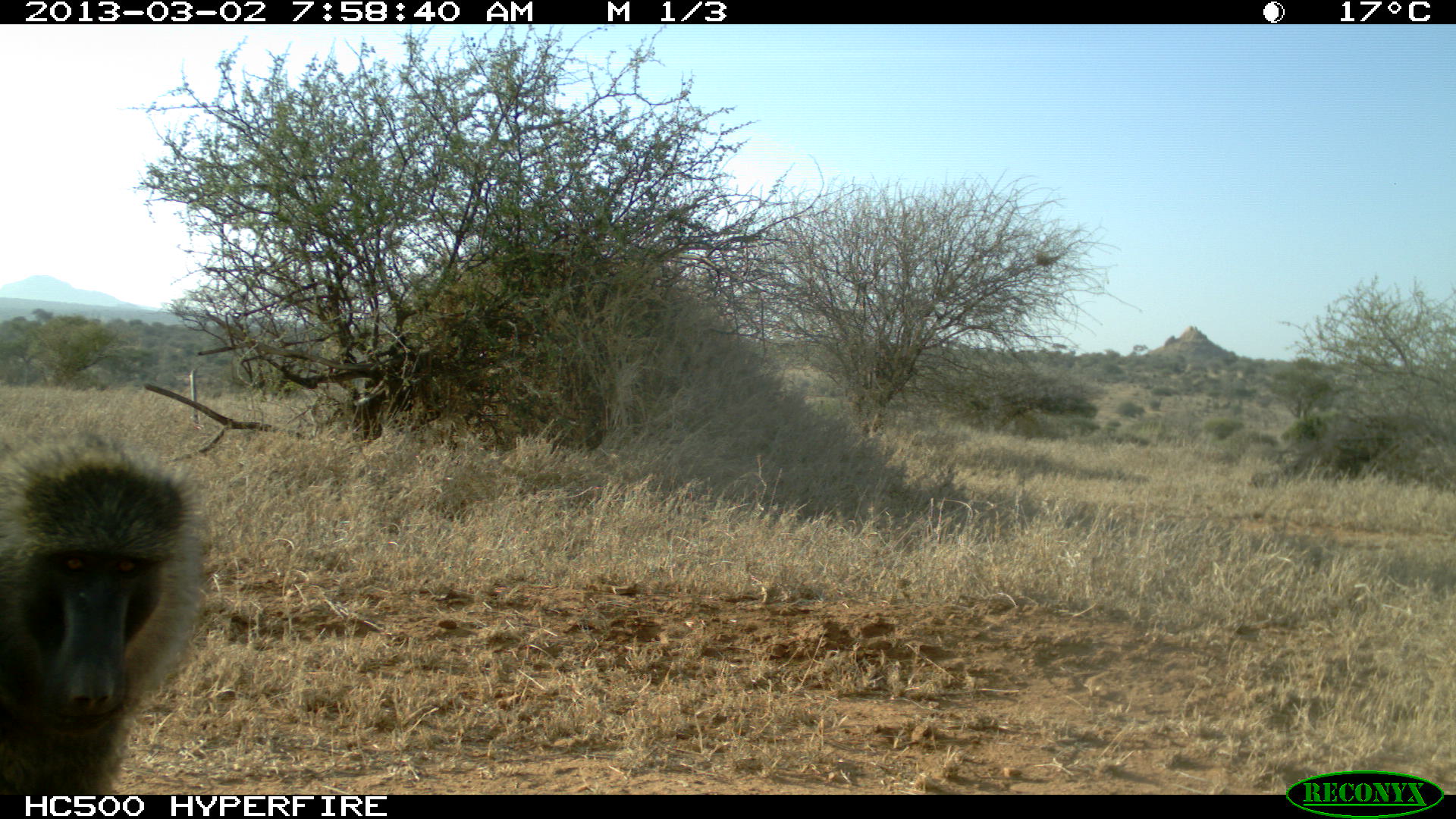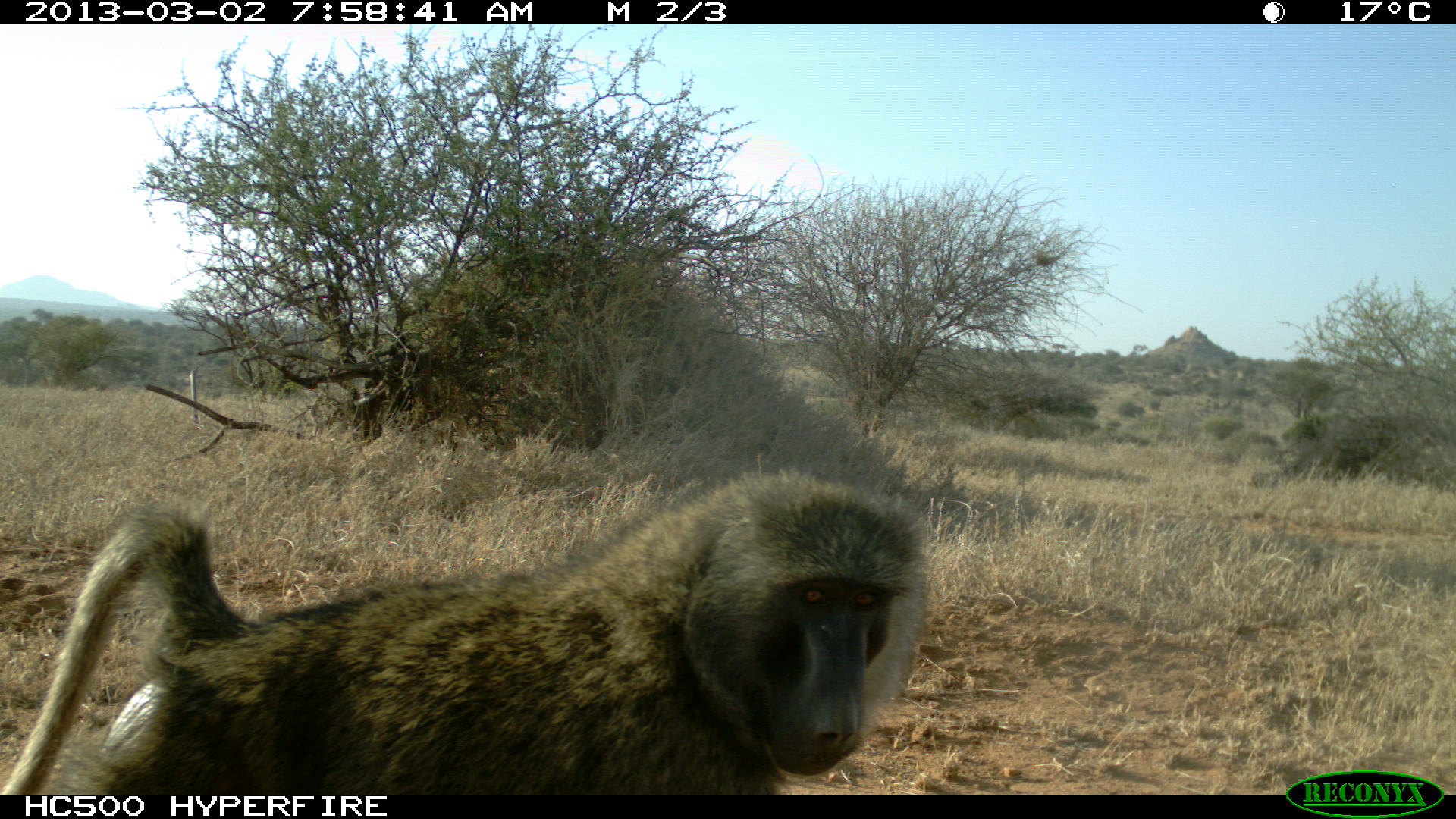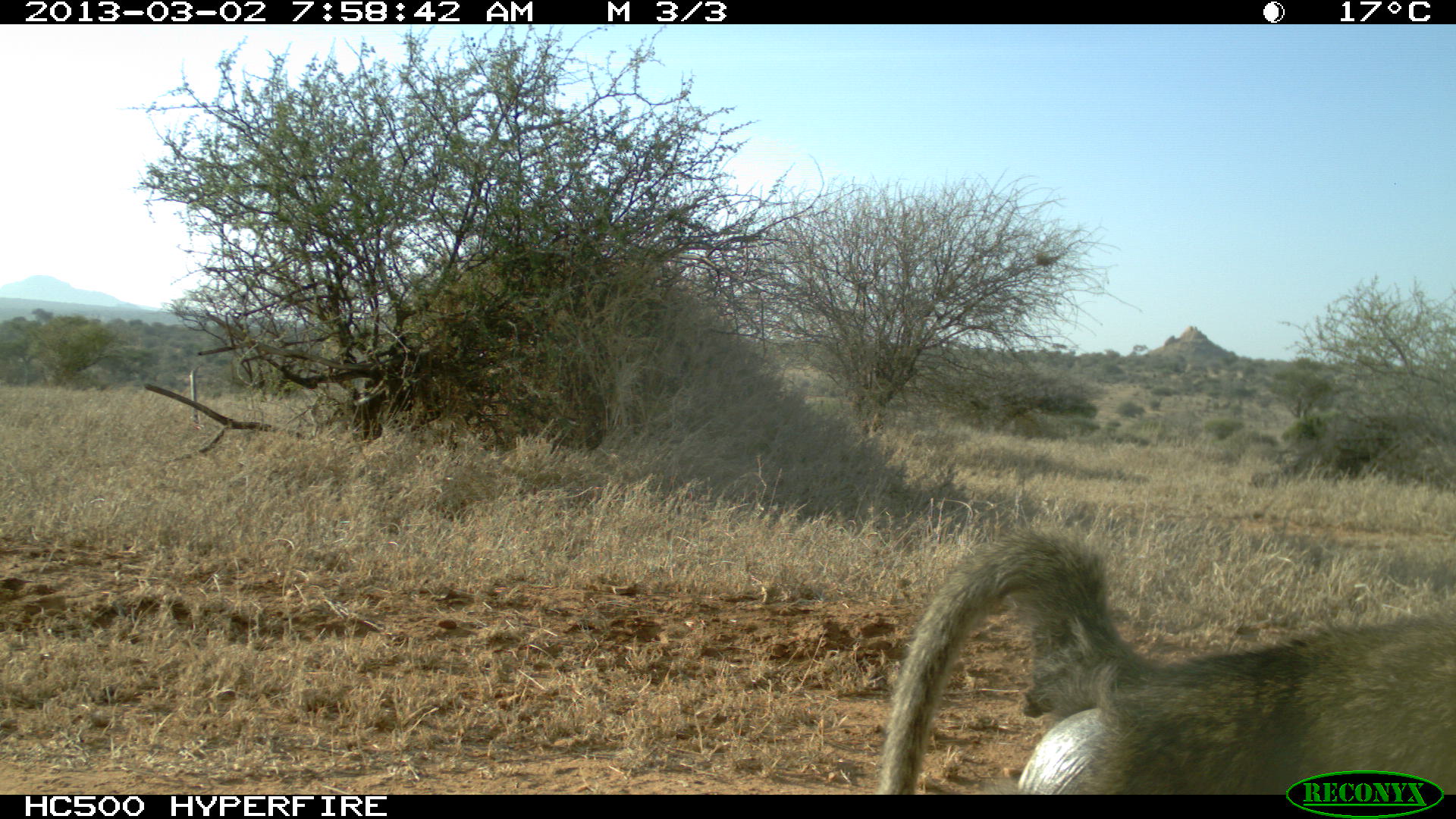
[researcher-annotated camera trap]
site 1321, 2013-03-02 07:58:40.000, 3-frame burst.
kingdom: Animalia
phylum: Chordata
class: Mammalia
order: Primates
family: Cercopithecidae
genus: Papio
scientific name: Papio anubis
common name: olive baboon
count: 1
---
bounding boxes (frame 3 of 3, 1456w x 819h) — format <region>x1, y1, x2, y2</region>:
papio anubis: <region>876, 529, 1455, 793</region>